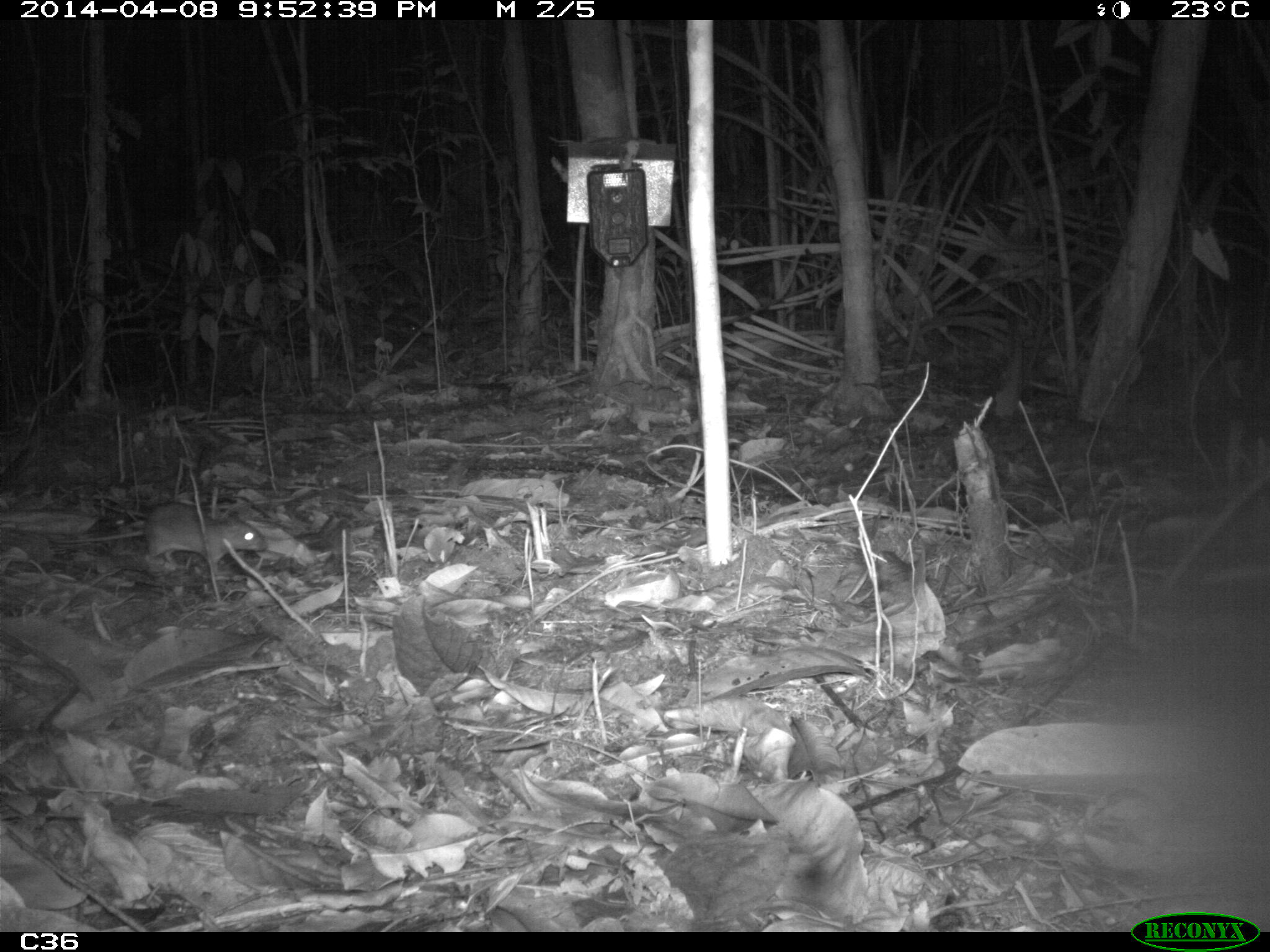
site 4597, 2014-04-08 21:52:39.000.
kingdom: Animalia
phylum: Chordata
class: Mammalia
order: Rodentia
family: Muridae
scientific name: Muridae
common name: mice, rats, and gerbils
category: unknown mouse or rat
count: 1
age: adult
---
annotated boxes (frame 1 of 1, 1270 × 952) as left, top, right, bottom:
unknown mouse or rat: 53, 503, 268, 576